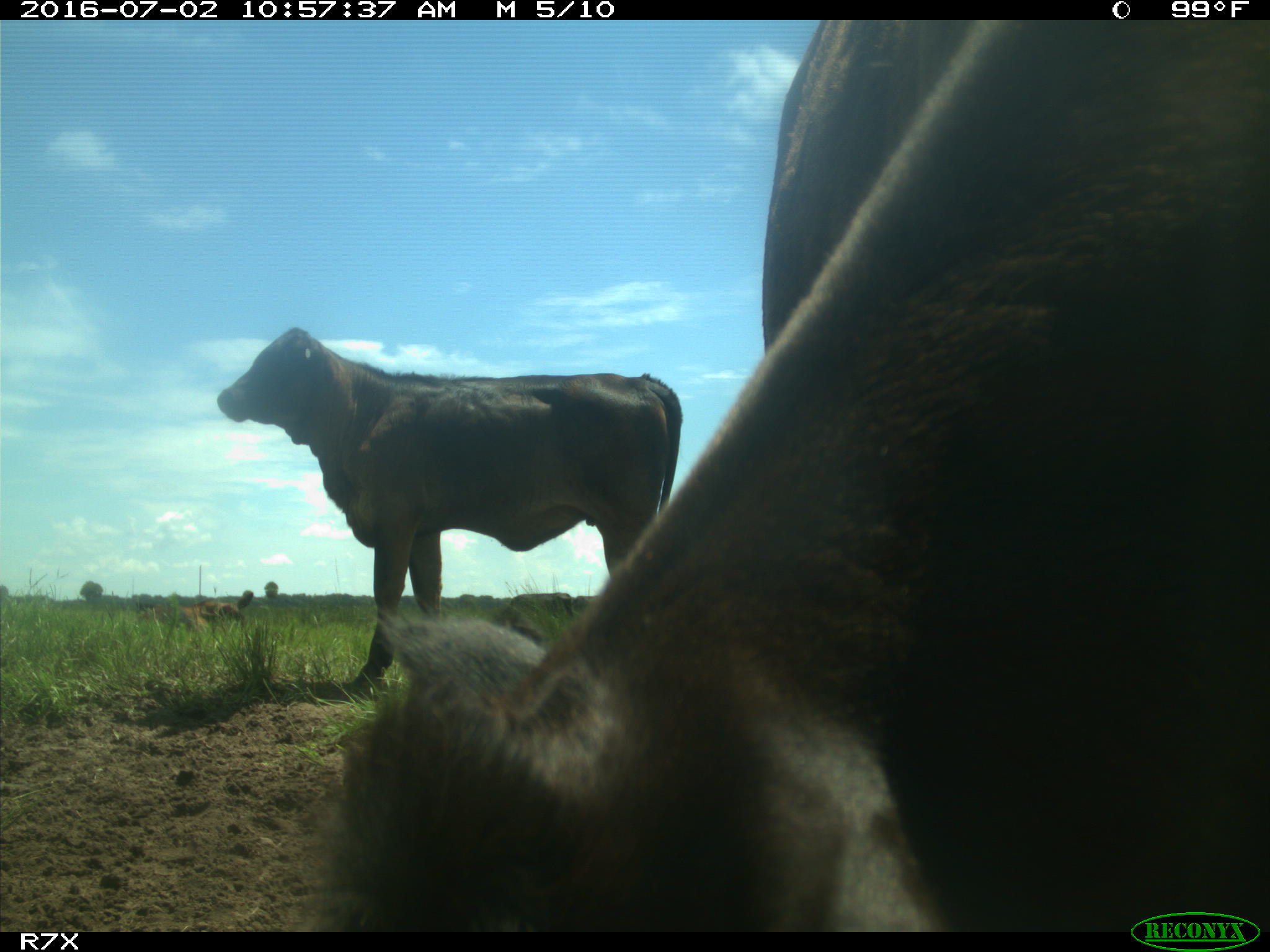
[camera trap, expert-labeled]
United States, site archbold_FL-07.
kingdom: Animalia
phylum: Chordata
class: Mammalia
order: Artiodactyla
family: Bovidae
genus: Bos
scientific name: Bos taurus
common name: domestic cow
Bos taurus (domestic cow).